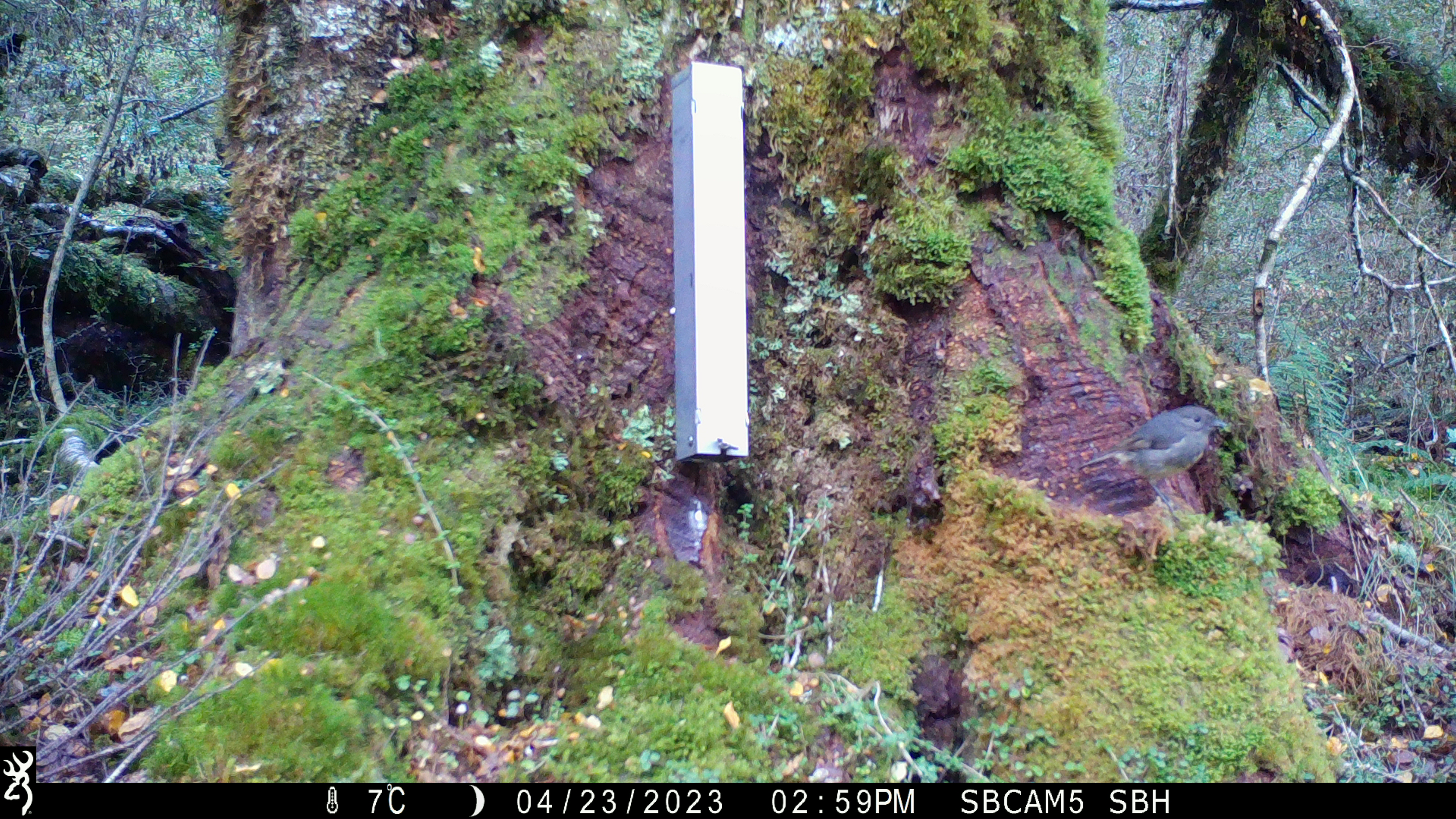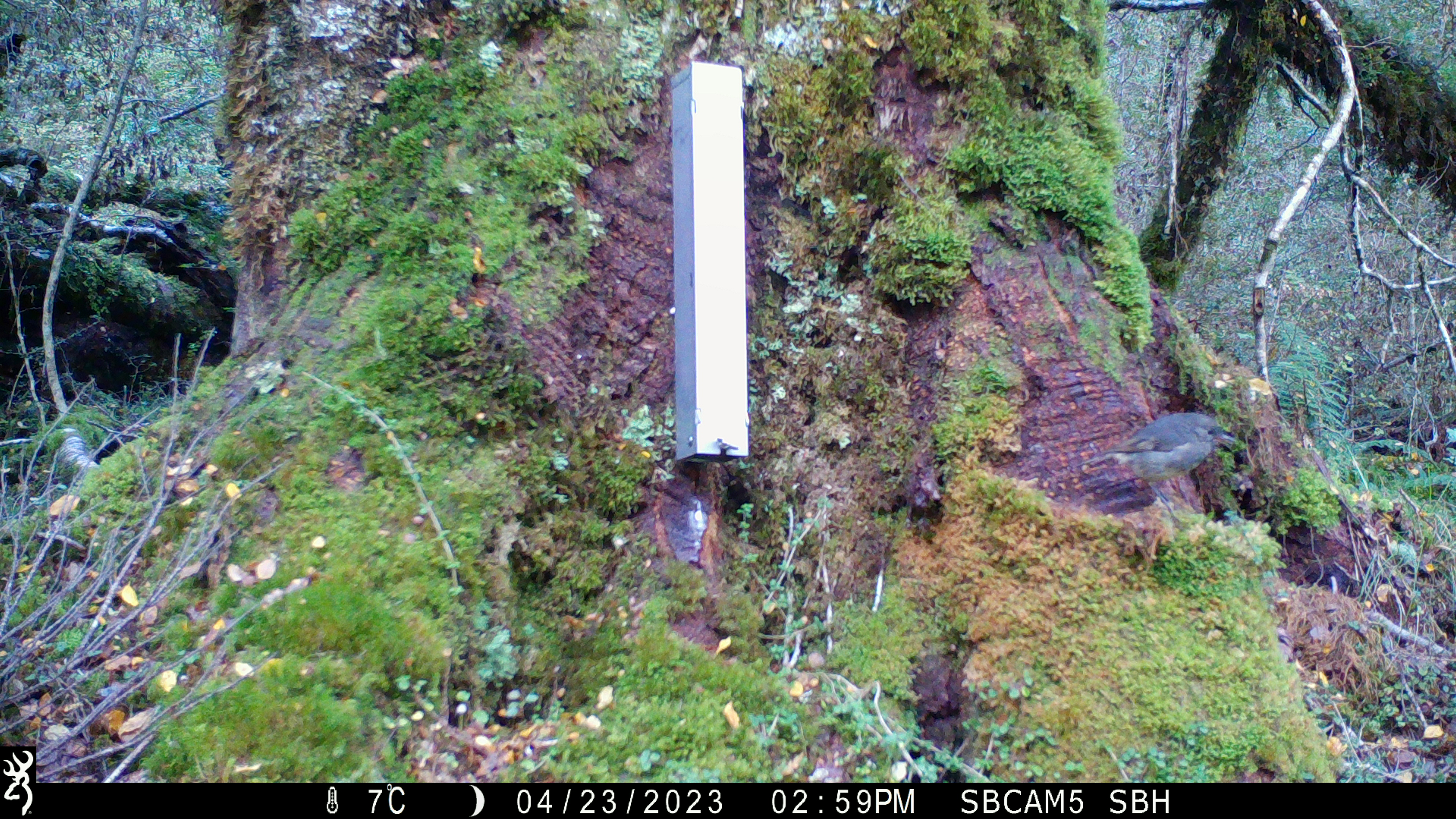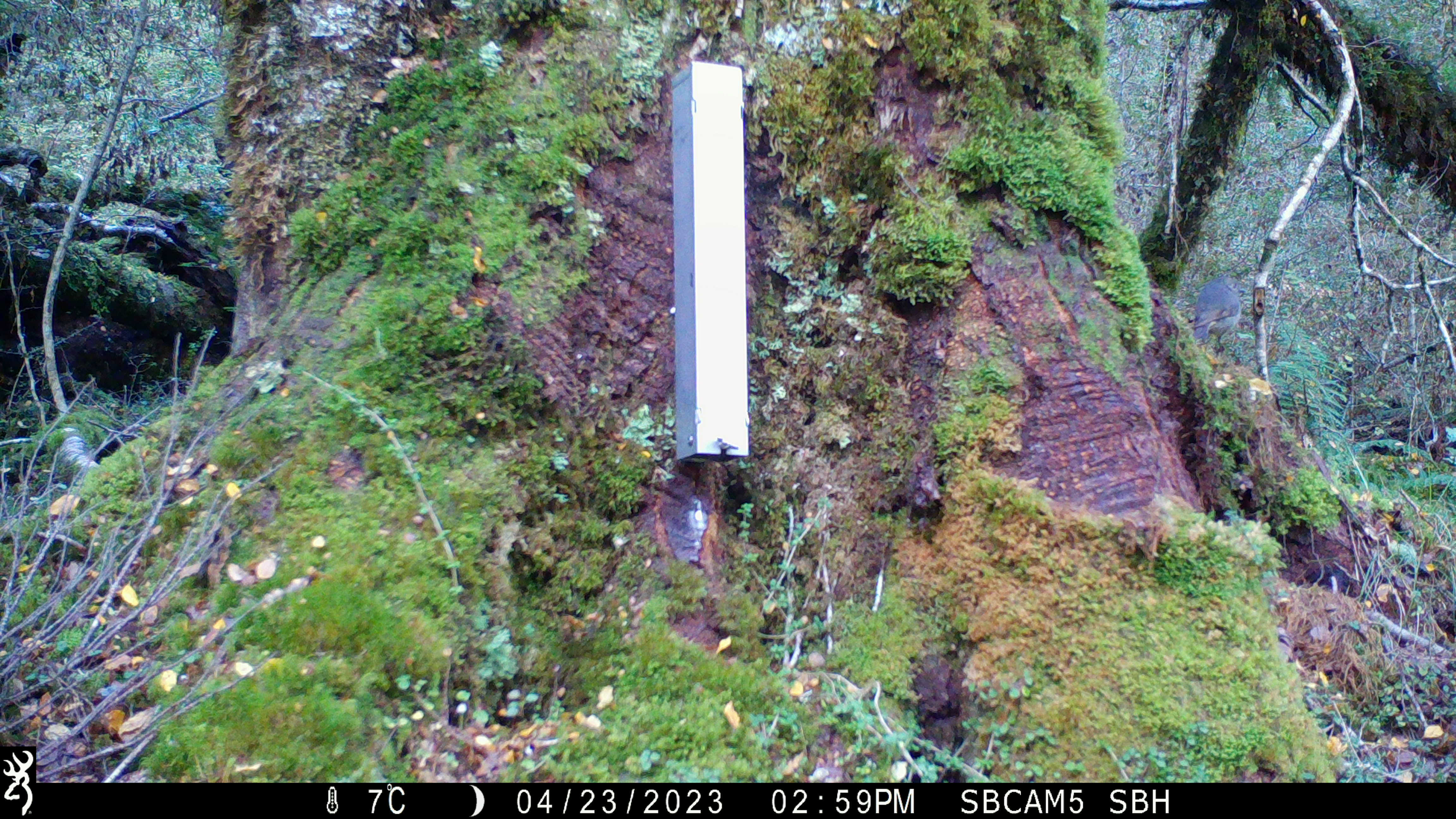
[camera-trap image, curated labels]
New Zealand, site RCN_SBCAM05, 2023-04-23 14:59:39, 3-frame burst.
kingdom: Animalia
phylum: Chordata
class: Aves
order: Passeriformes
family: Petroicidae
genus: Petroica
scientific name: Petroica australis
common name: new zealand robin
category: robin